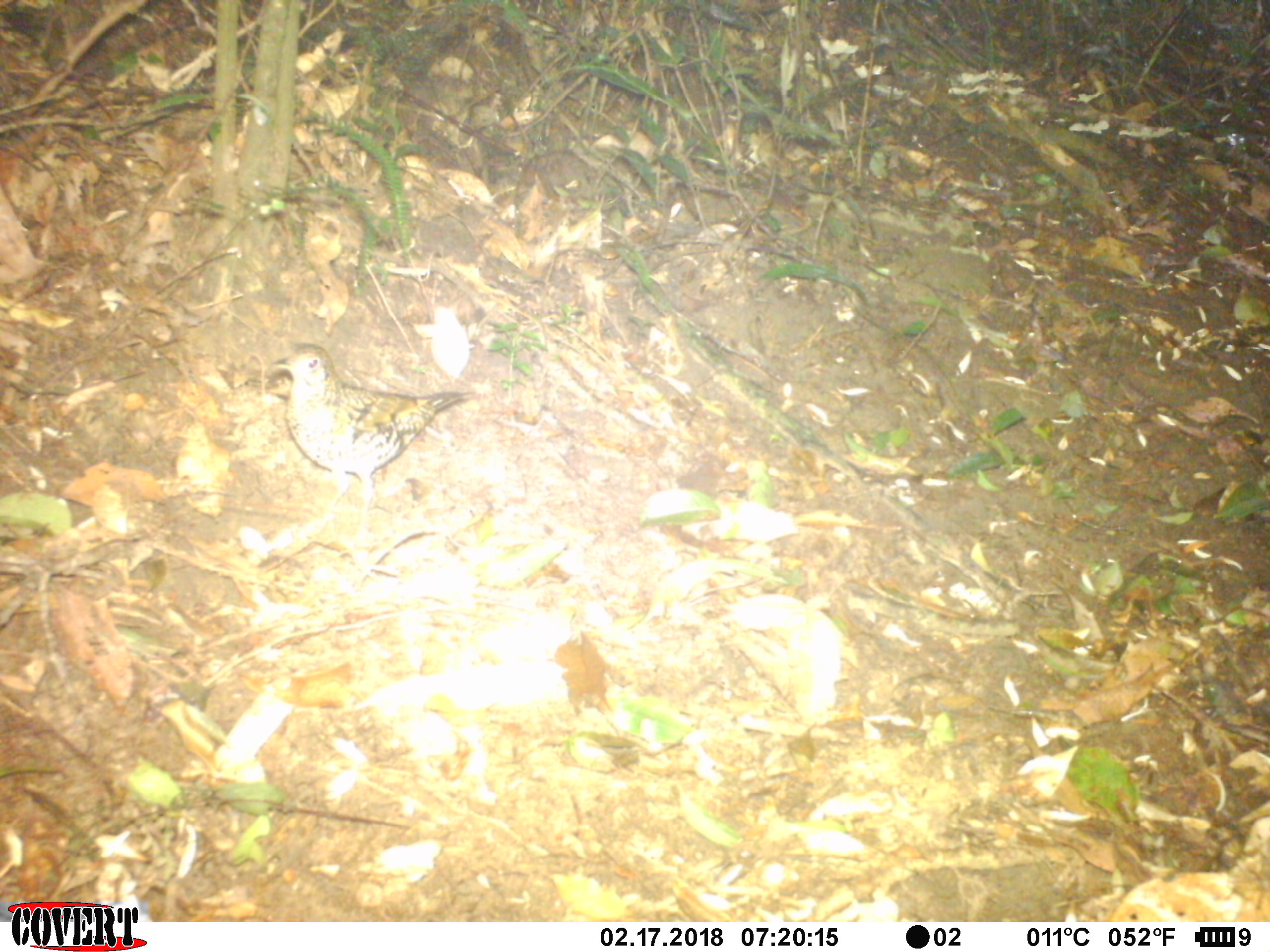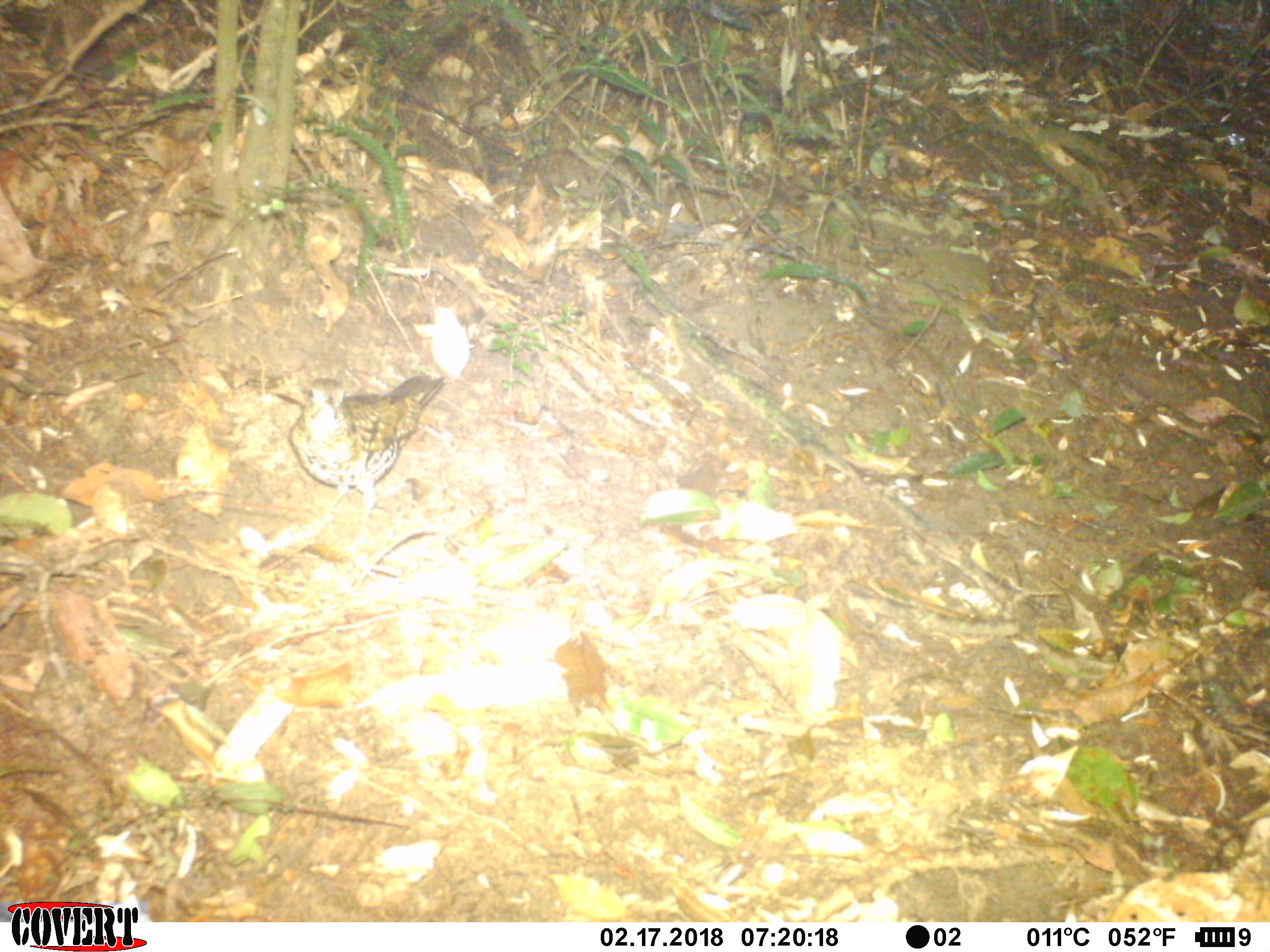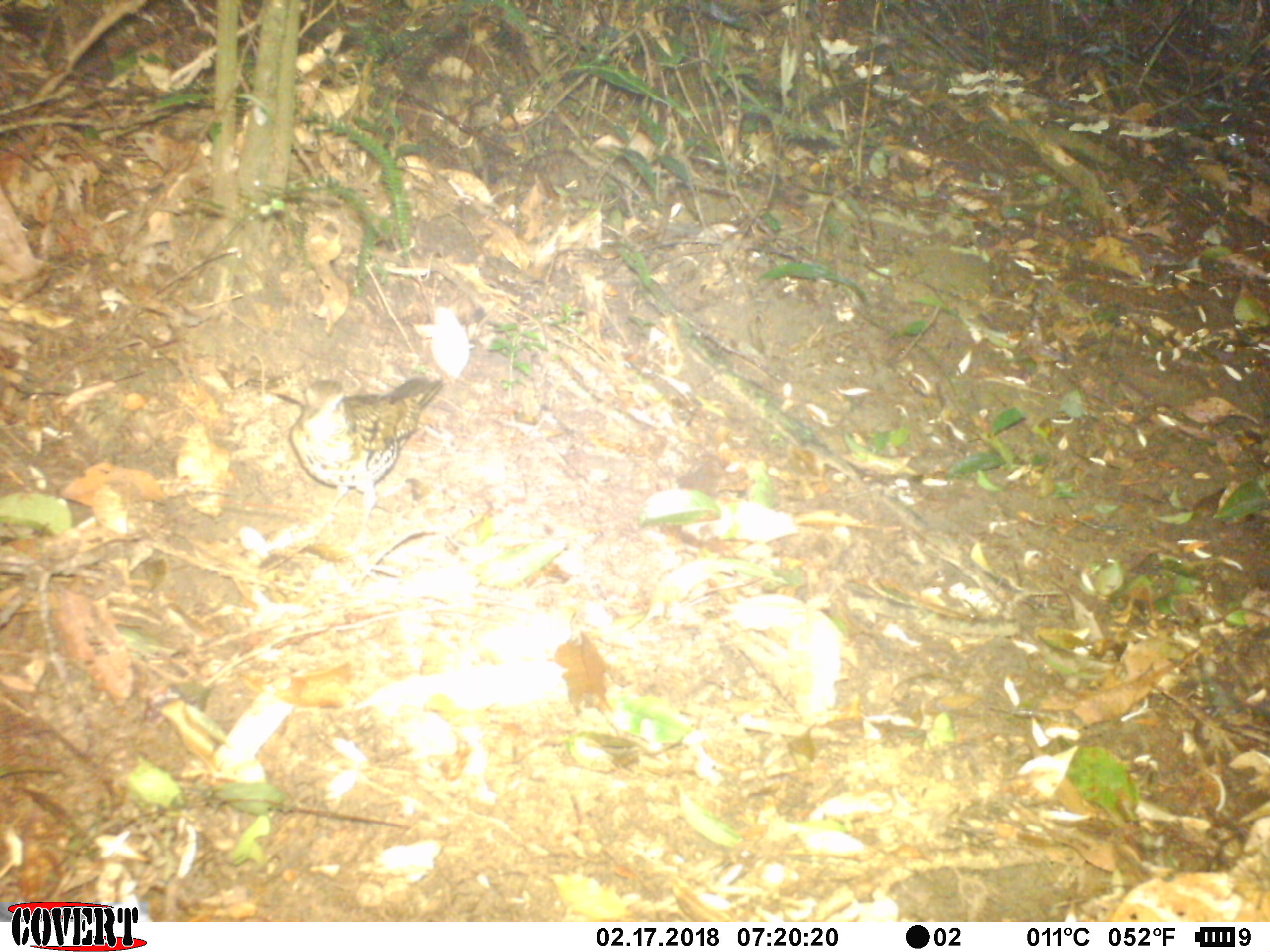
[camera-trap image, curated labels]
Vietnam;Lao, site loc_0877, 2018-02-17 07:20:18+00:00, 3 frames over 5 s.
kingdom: Animalia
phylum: Chordata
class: Aves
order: Passeriformes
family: Turdidae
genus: Zoothera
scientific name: Zoothera dauma dauma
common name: scaly thrush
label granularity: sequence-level